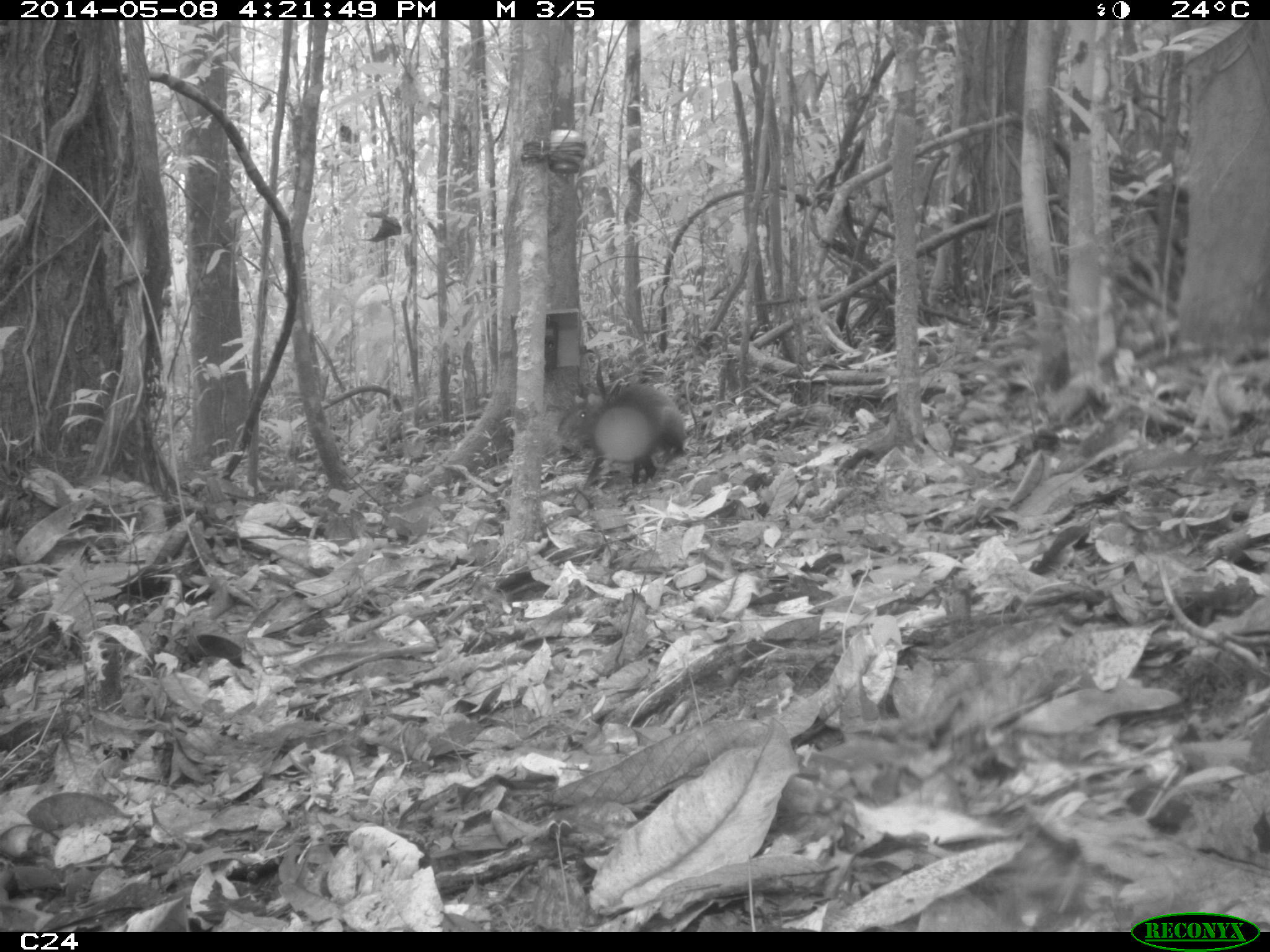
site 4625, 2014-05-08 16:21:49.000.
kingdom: Animalia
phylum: Chordata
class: Mammalia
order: Rodentia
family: Dasyproctidae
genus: Dasyprocta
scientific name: Dasyprocta leporina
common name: red-rumped agouti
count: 2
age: adult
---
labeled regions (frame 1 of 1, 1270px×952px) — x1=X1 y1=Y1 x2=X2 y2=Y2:
dasyprocta leporina: x1=557 y1=353 x2=686 y2=487